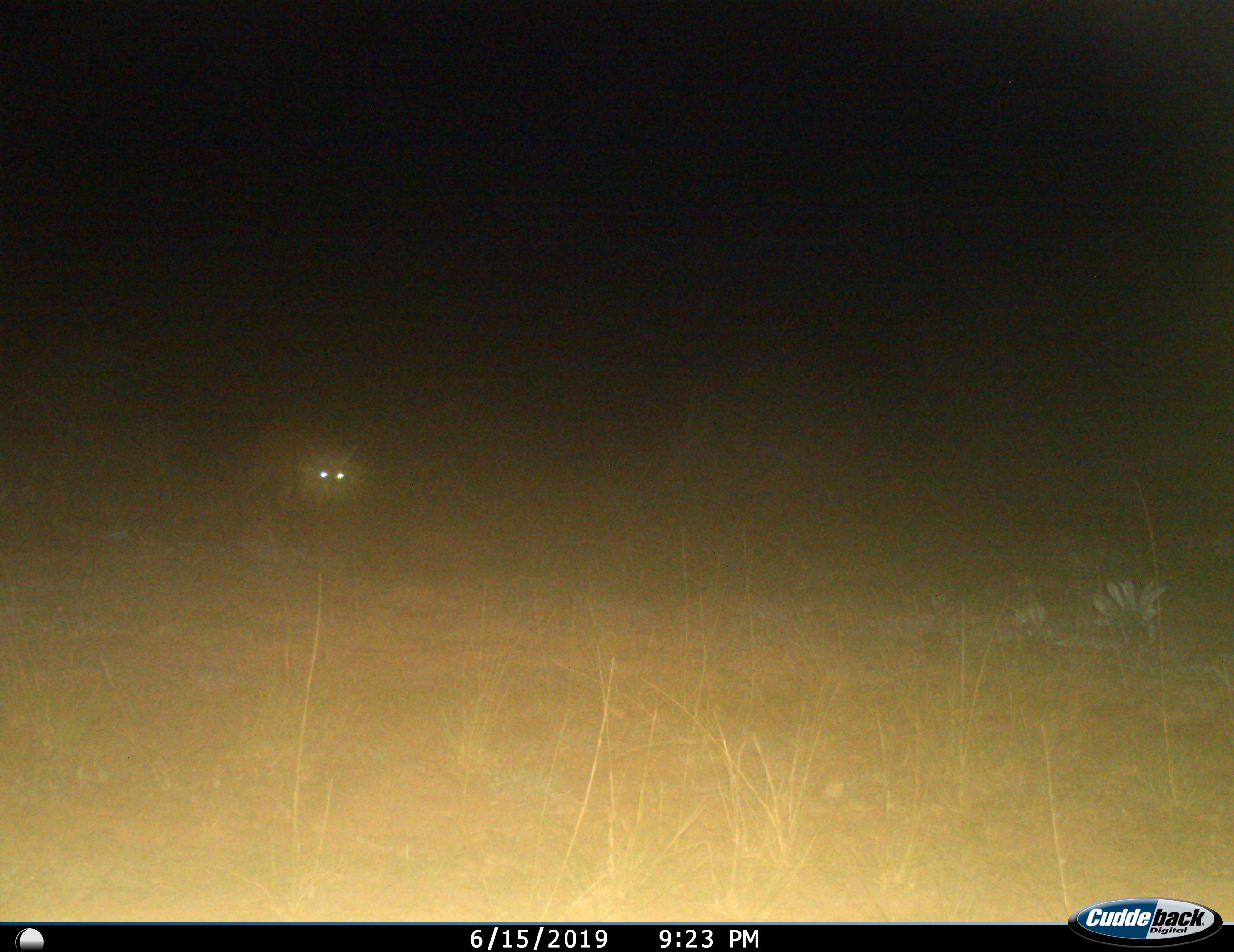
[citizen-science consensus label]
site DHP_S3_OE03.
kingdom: Animalia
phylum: Chordata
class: Mammalia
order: Artiodactyla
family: Bovidae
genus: Sylvicapra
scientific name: Sylvicapra grimmia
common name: common duiker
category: duikercommongrey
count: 1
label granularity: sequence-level